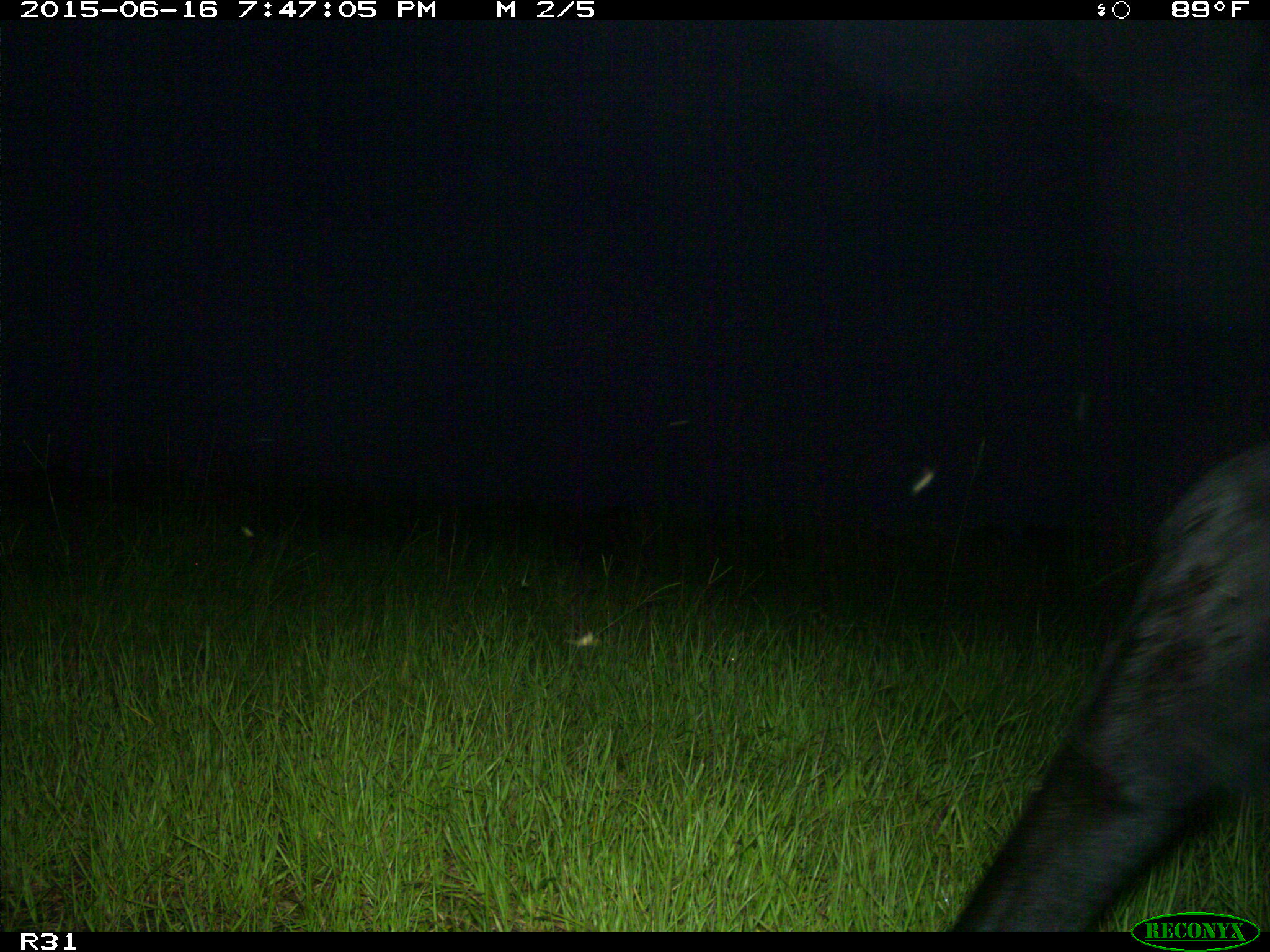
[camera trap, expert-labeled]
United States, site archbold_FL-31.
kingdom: Animalia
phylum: Chordata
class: Mammalia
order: Artiodactyla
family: Bovidae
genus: Bos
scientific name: Bos taurus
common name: domestic cow